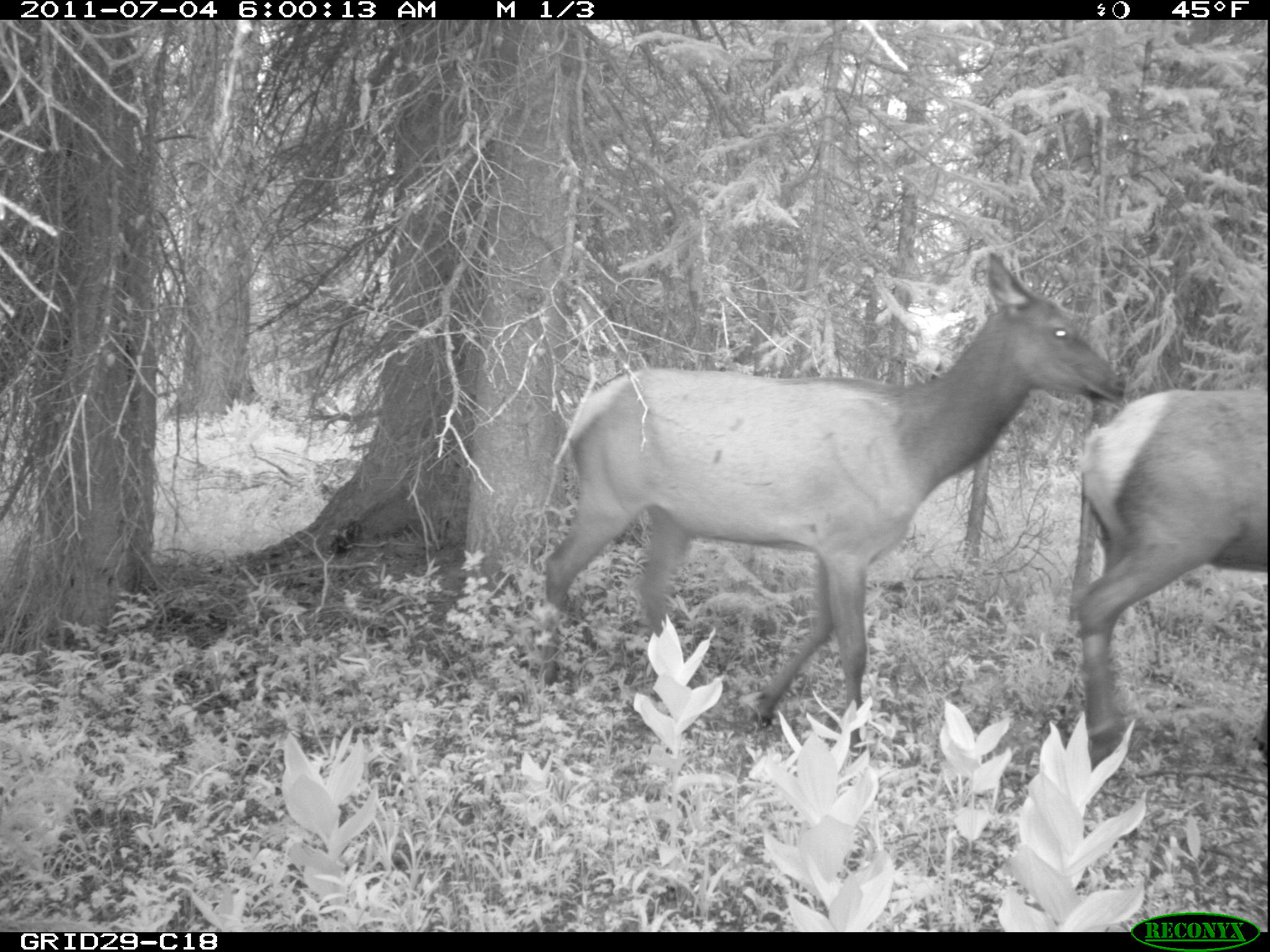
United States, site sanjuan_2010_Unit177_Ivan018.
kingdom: Animalia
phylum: Chordata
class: Mammalia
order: Artiodactyla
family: Cervidae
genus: Cervus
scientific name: Cervus elaphus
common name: red deer